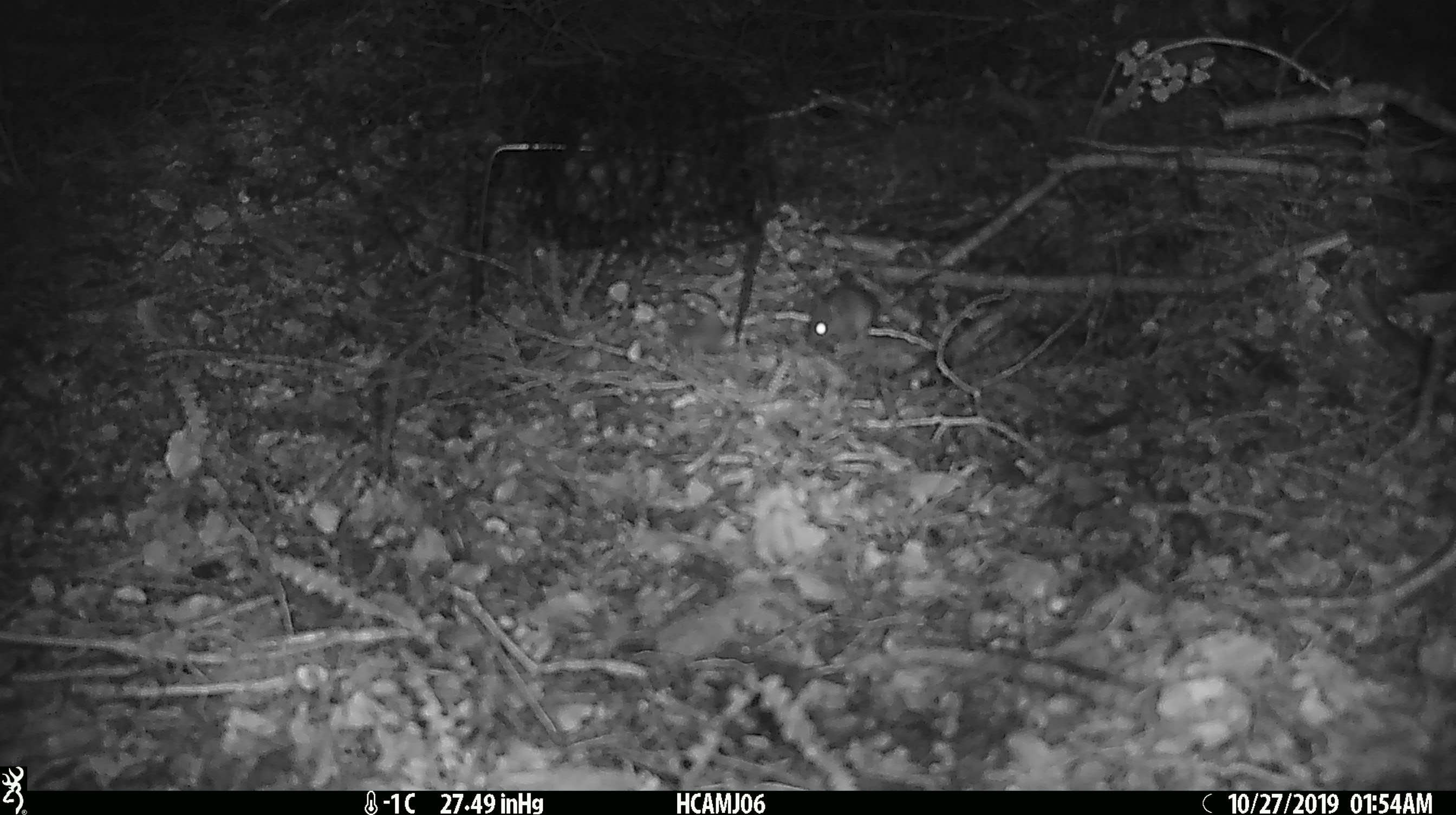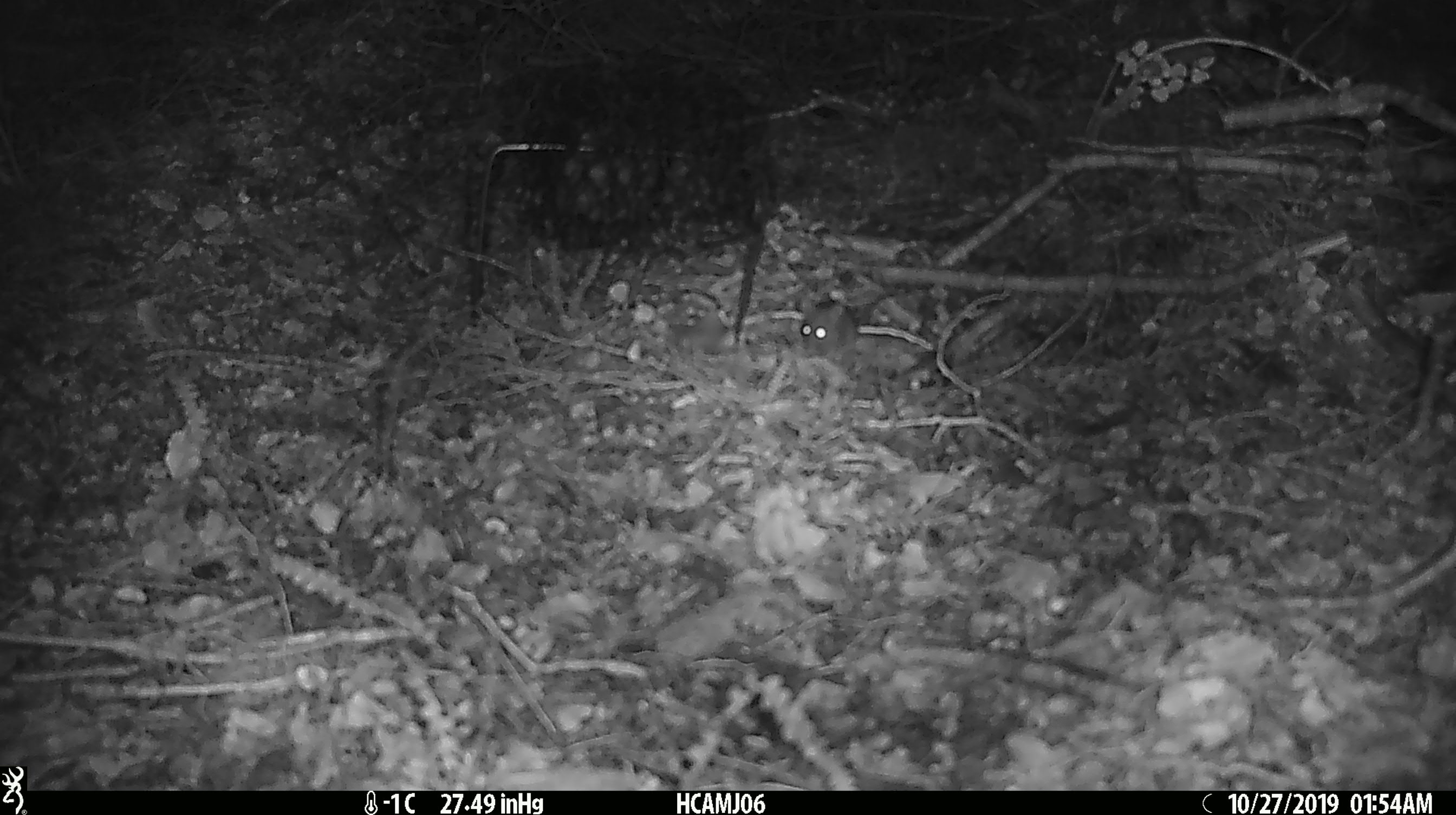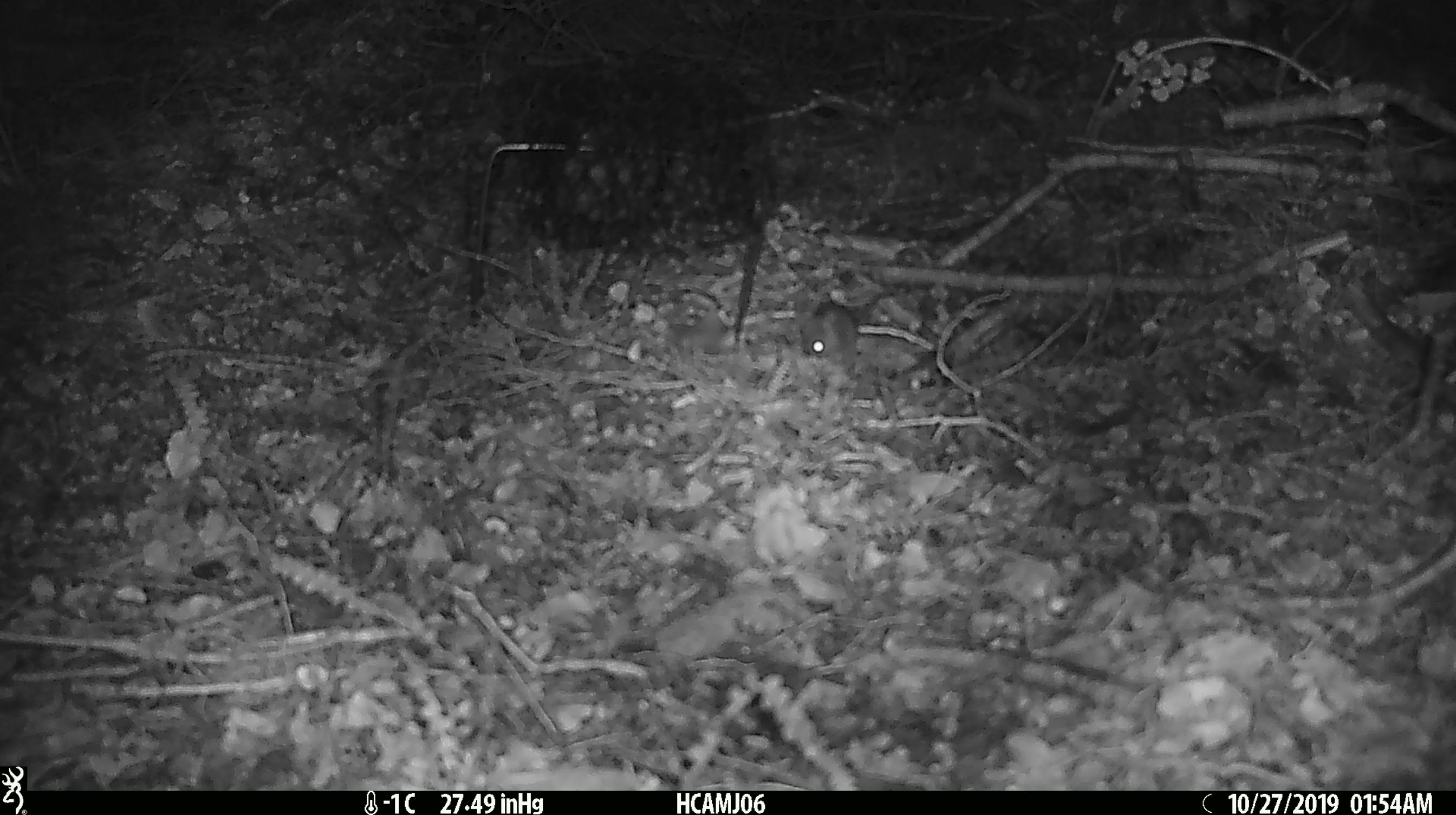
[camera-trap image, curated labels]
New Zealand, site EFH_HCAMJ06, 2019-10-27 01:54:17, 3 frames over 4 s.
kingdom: Animalia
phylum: Chordata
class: Mammalia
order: Rodentia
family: Muridae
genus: Mus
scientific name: Mus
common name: mouse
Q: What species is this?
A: Mouse (Mus).